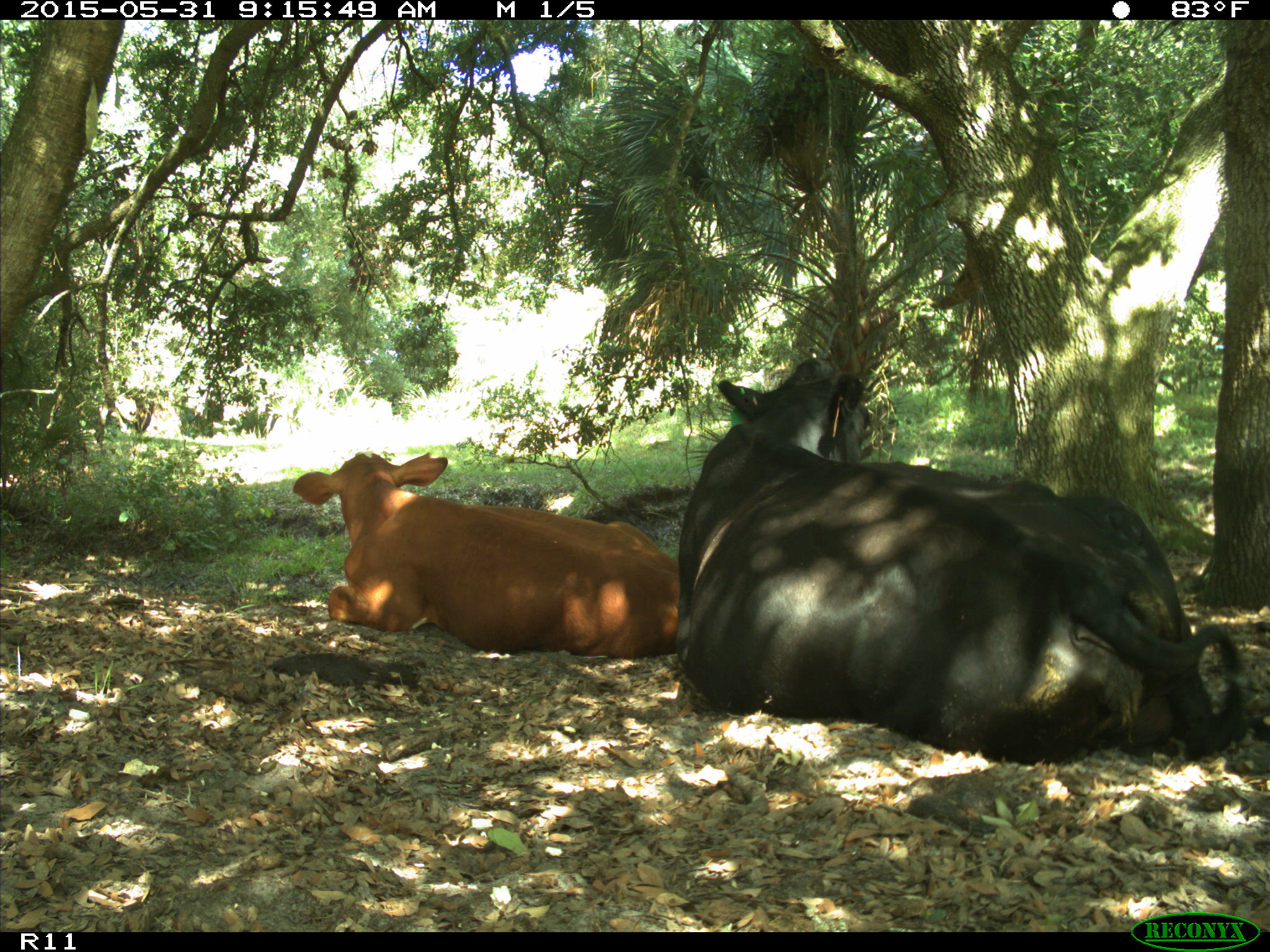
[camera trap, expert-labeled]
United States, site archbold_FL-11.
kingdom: Animalia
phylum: Chordata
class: Mammalia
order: Artiodactyla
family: Bovidae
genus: Bos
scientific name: Bos taurus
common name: domestic cow